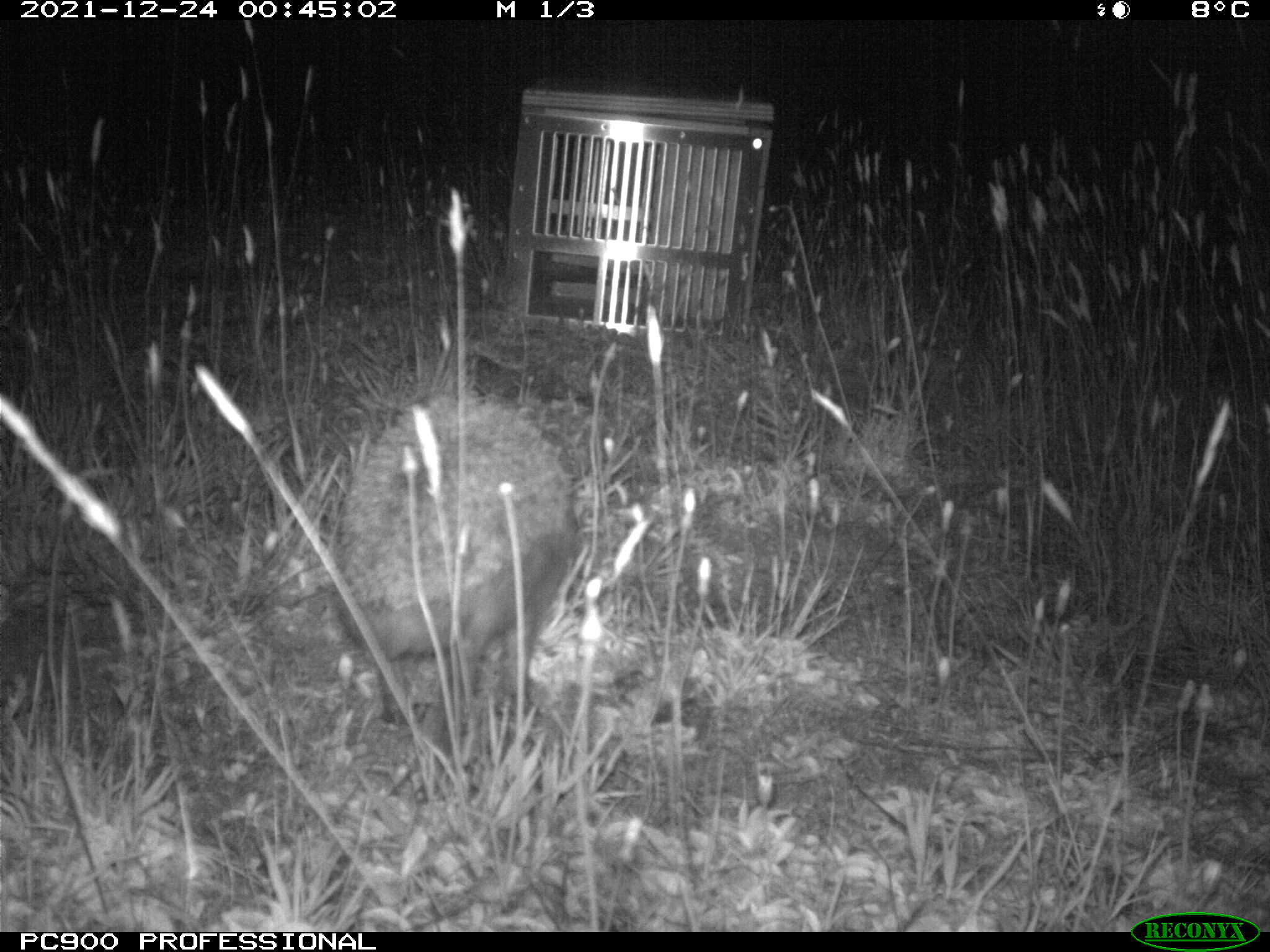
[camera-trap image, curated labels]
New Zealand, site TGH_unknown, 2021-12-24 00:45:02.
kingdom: Animalia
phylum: Chordata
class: Mammalia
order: Eulipotyphla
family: Erinaceidae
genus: Erinaceus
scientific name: Erinaceus europaeus europaeus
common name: european hedgehog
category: hedgehog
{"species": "hedgehog (european hedgehog) (Erinaceus europaeus europaeus)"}